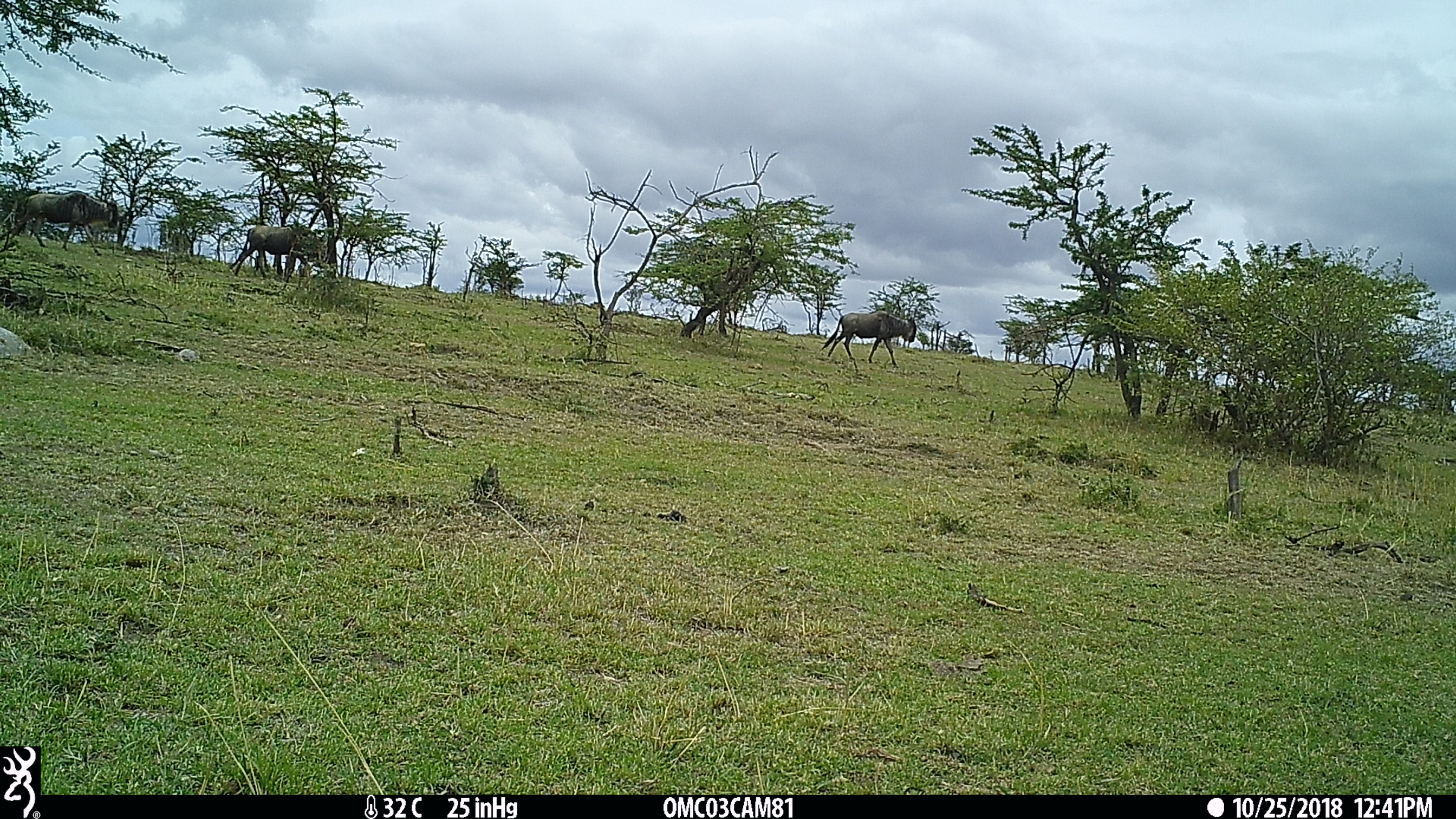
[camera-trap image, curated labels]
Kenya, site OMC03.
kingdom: Animalia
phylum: Chordata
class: Mammalia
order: Artiodactyla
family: Bovidae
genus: Connochaetes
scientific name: Connochaetes taurinus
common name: blue wildebeest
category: wildebeest